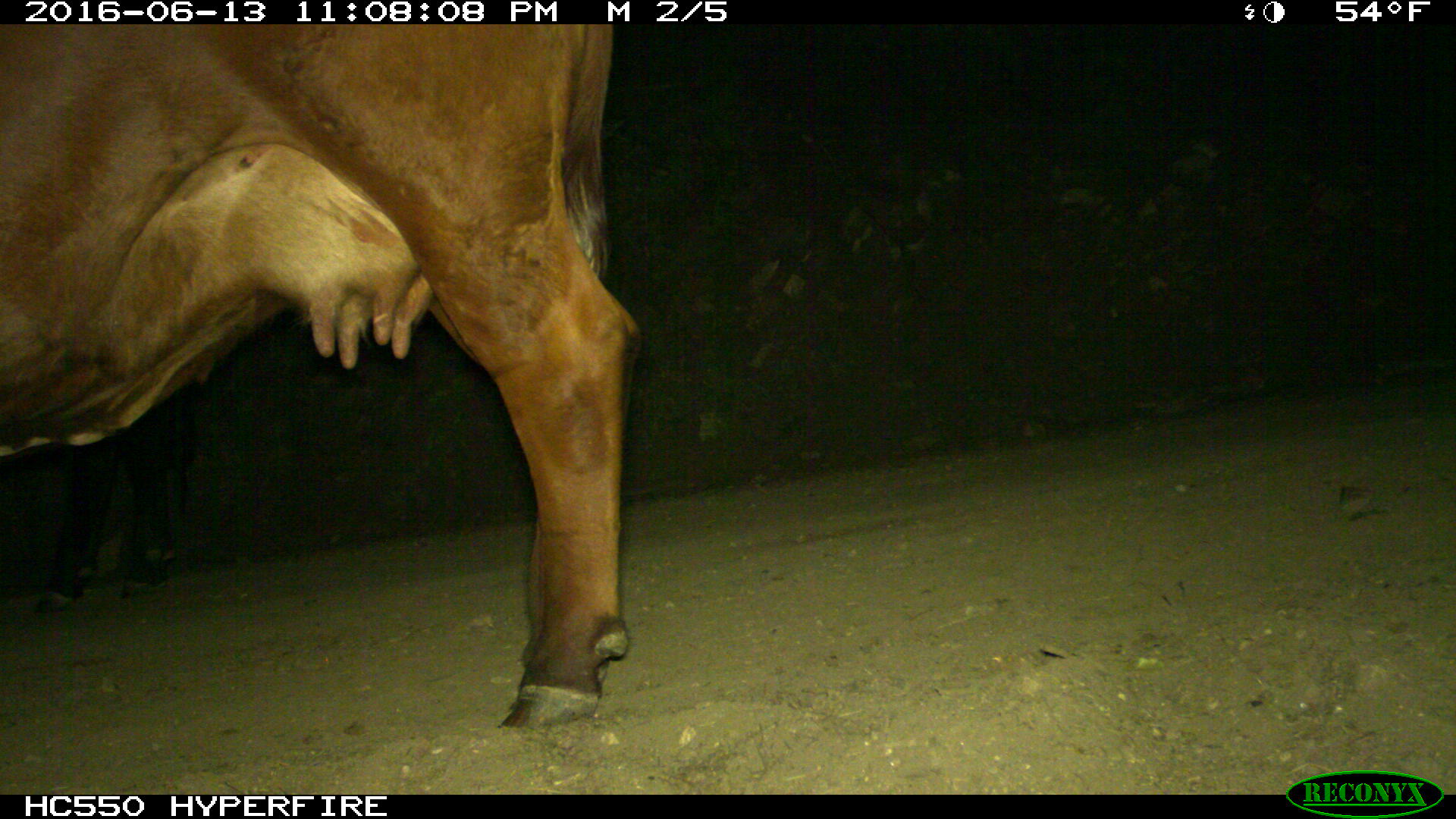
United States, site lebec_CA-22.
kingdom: Animalia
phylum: Chordata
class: Mammalia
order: Artiodactyla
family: Bovidae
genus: Bos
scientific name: Bos taurus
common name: domestic cow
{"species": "Bos taurus (domestic cow)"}